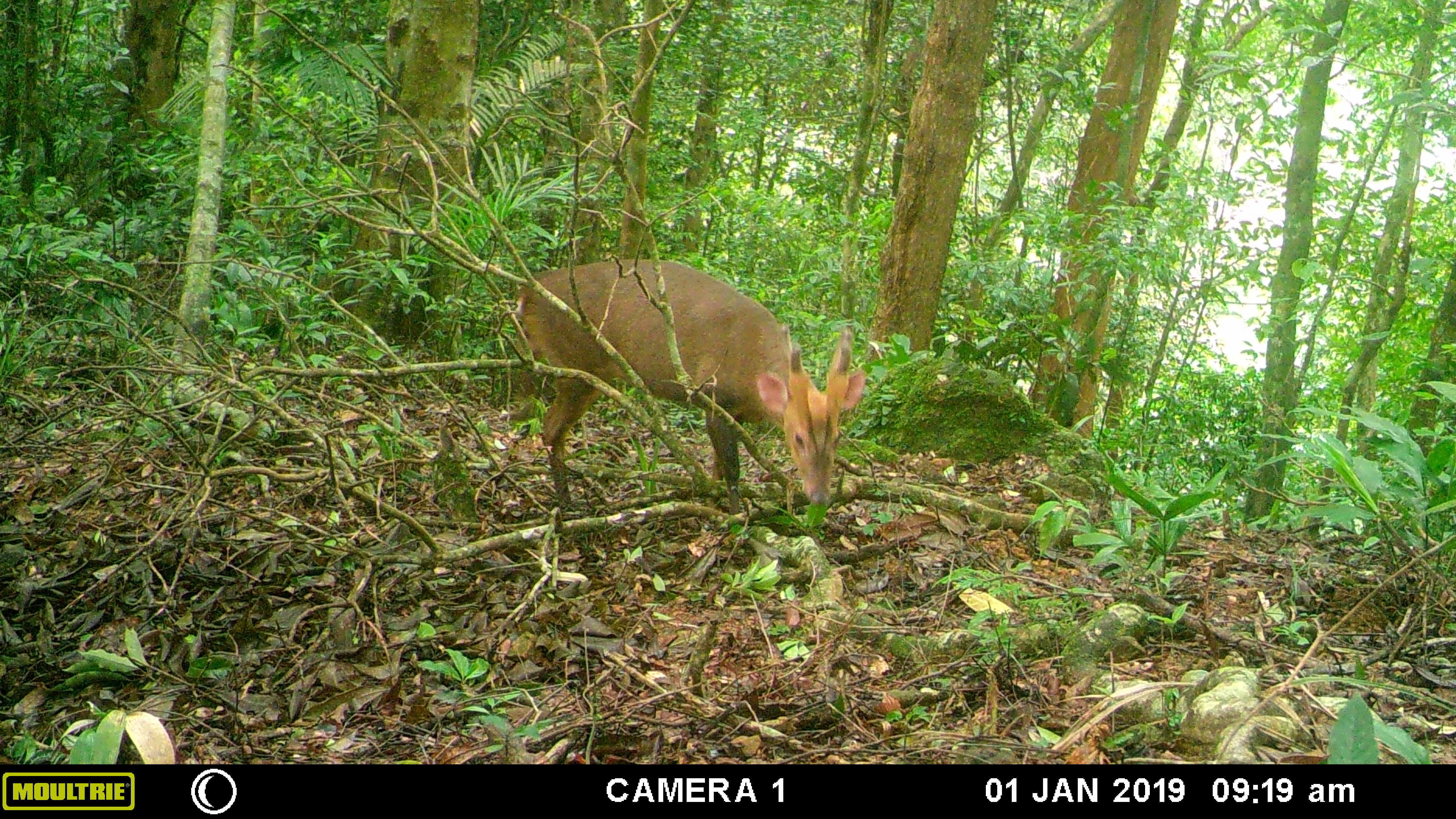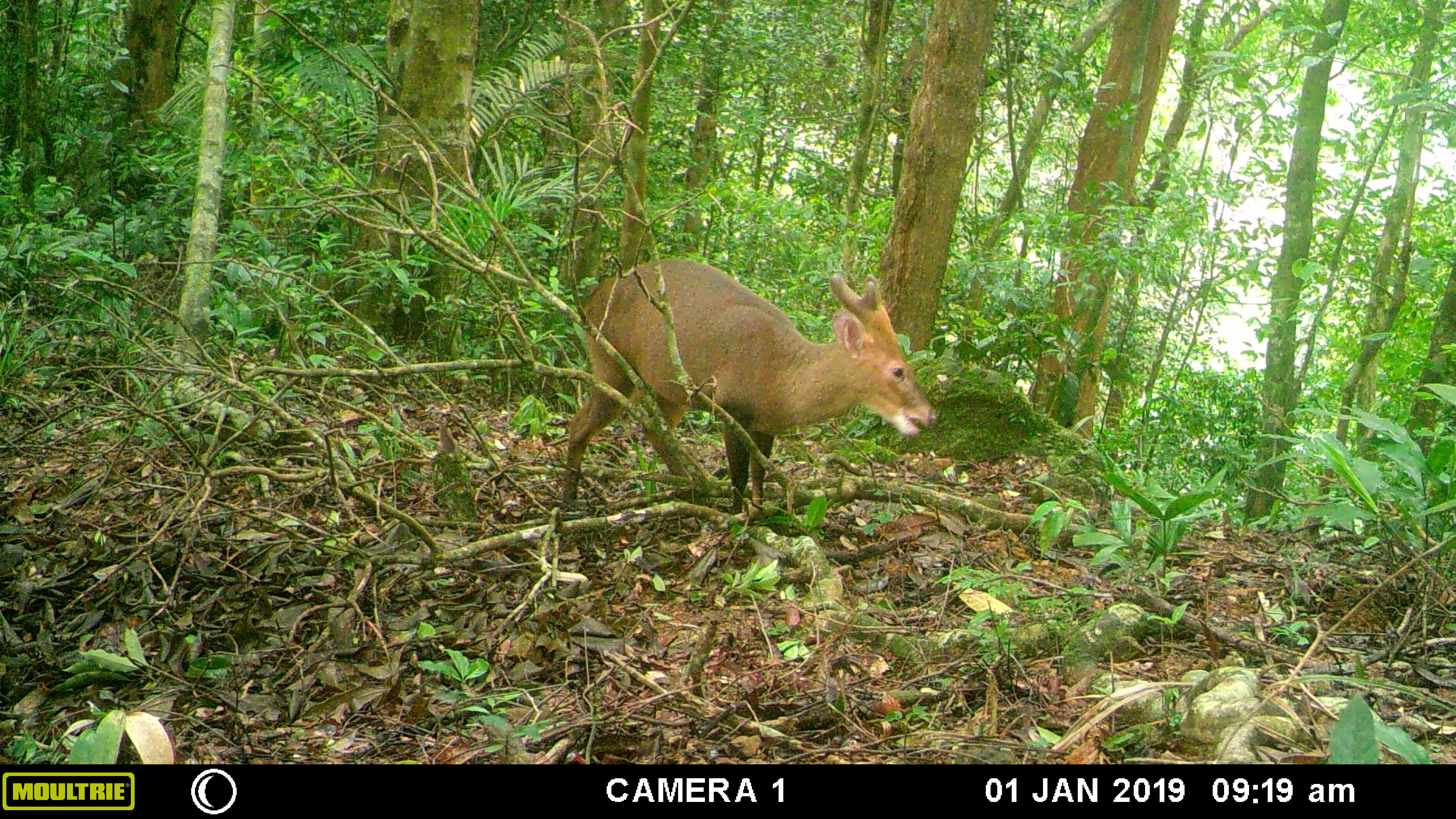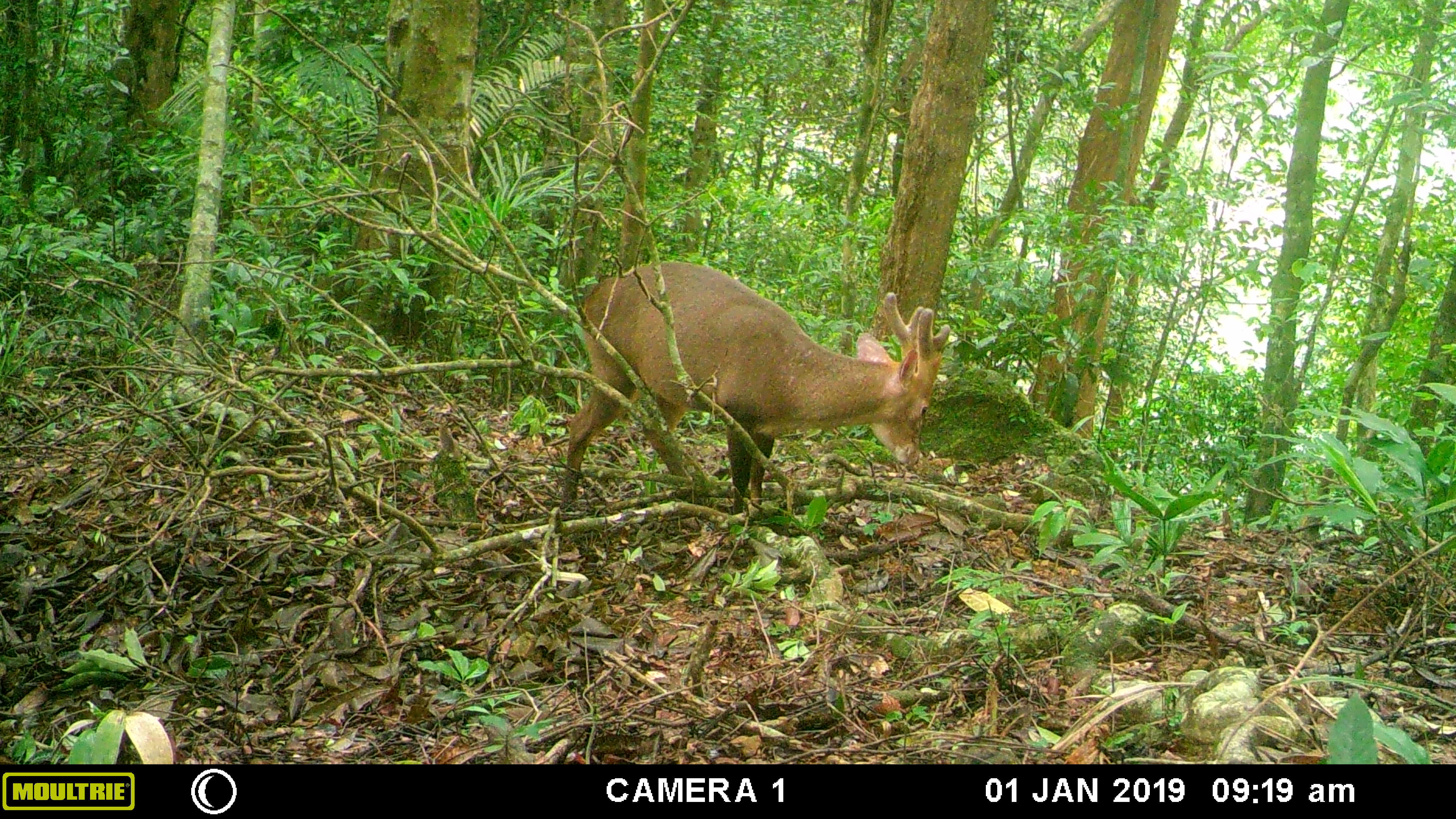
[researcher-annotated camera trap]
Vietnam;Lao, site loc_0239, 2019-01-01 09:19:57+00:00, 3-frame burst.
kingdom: Animalia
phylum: Chordata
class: Mammalia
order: Artiodactyla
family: Cervidae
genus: Muntiacus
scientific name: Muntiacus vuquangensis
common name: large-antlered muntjac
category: large antlered muntjac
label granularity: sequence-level